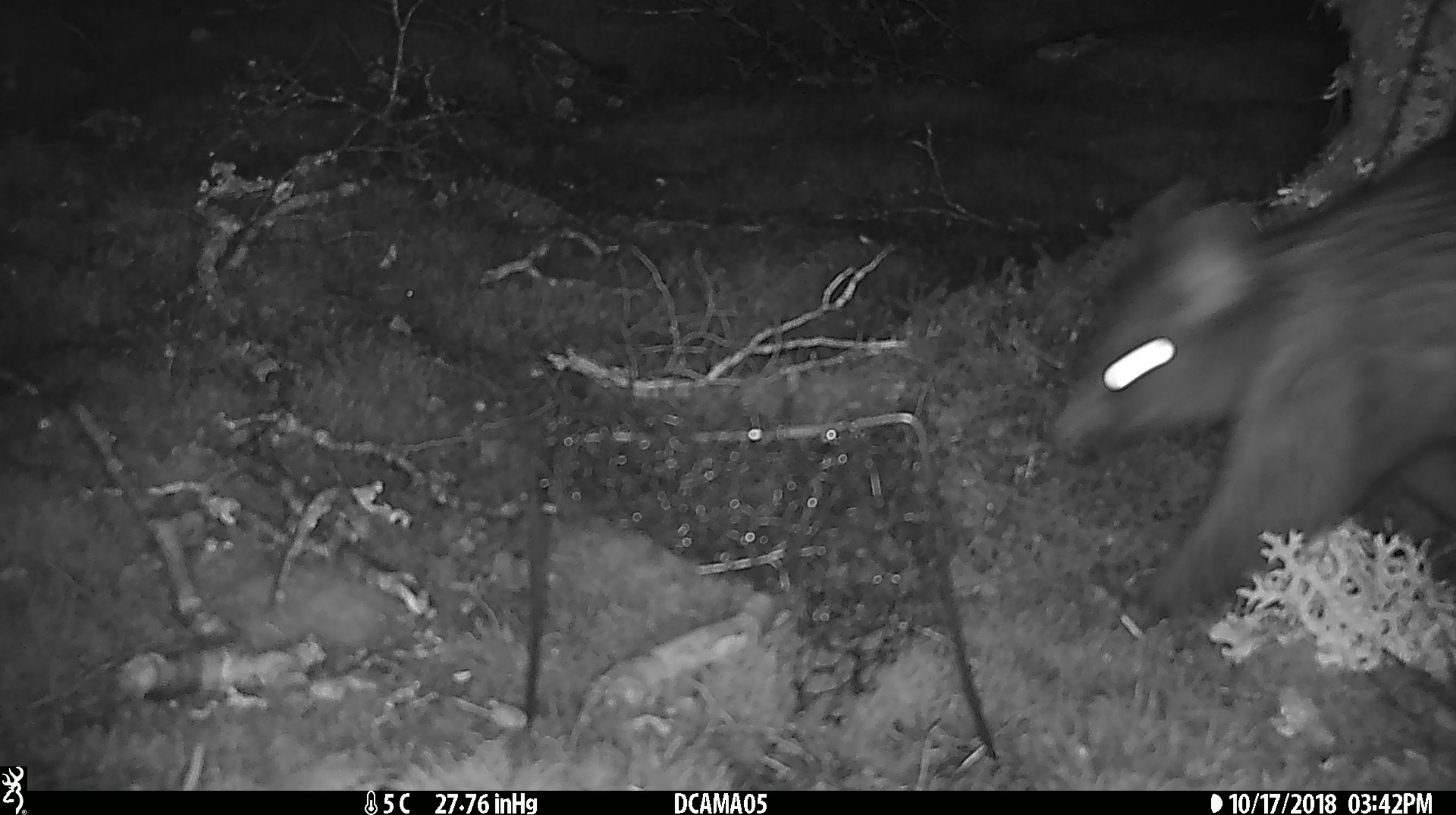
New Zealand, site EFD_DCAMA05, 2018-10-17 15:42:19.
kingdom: Animalia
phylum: Chordata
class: Mammalia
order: Diprotodontia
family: Phalangeridae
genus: Trichosurus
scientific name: Trichosurus vulpecula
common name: common brushtail possum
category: possum